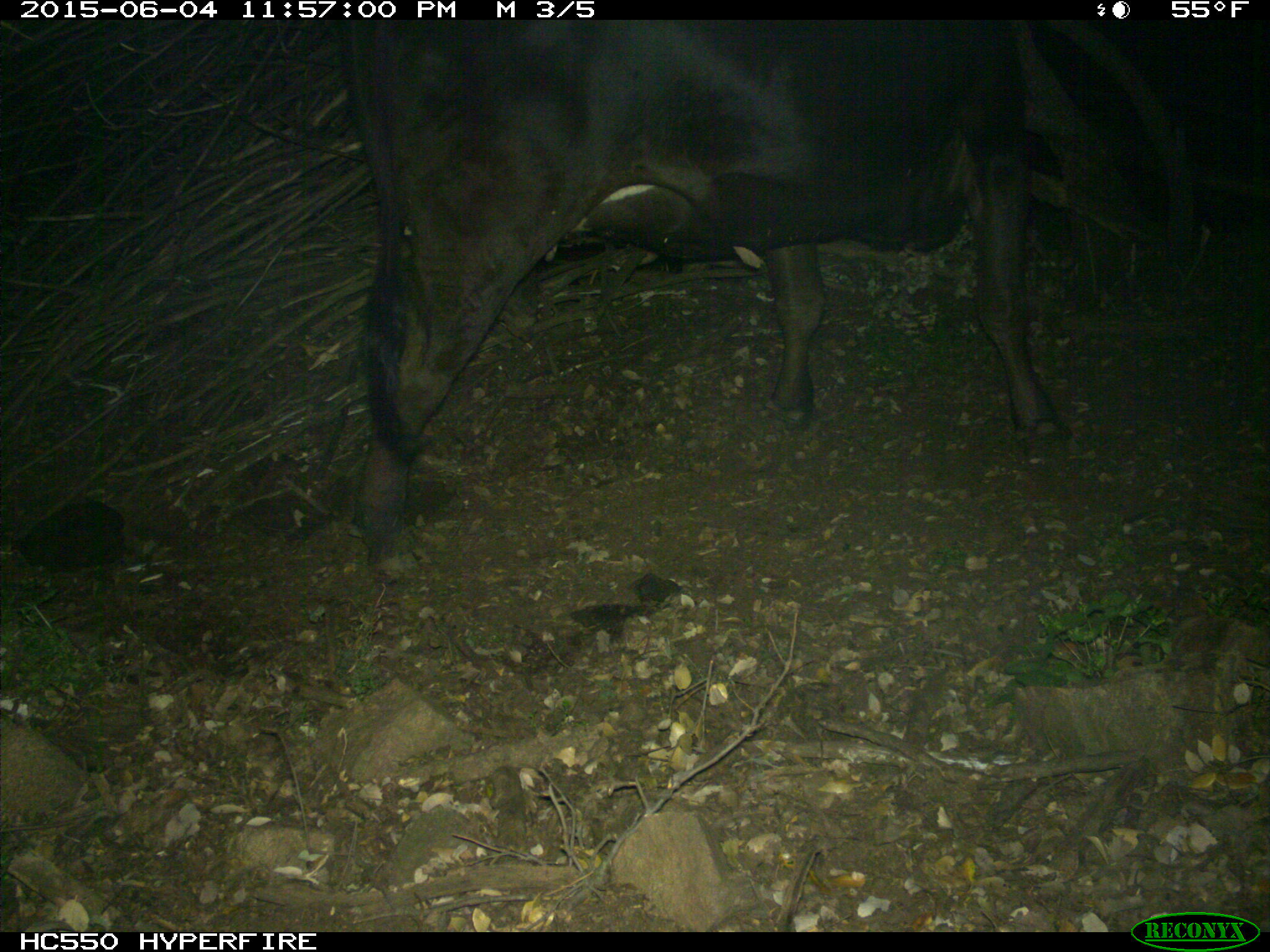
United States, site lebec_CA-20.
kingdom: Animalia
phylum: Chordata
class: Mammalia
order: Artiodactyla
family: Bovidae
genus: Bos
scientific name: Bos taurus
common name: domestic cow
Bos taurus (domestic cow).